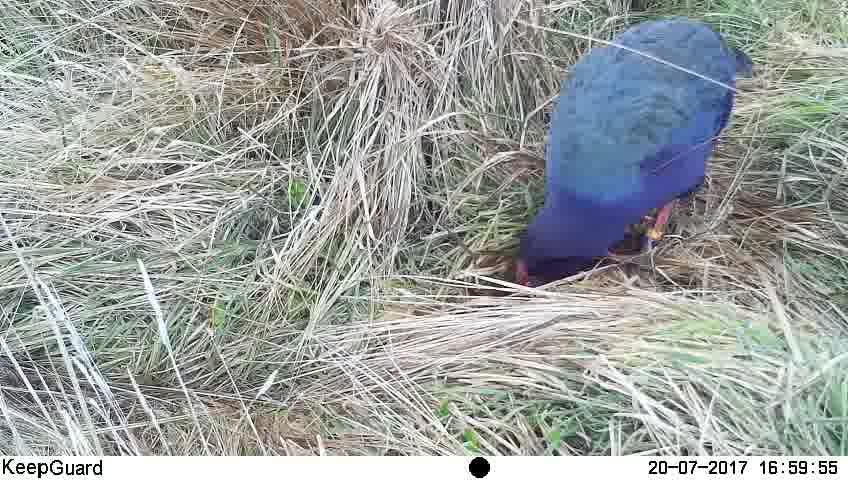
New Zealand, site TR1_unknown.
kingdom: Animalia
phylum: Chordata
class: Aves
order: Gruiformes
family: Rallidae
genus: Porphyrio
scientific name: Porphyrio mantelli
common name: takahe